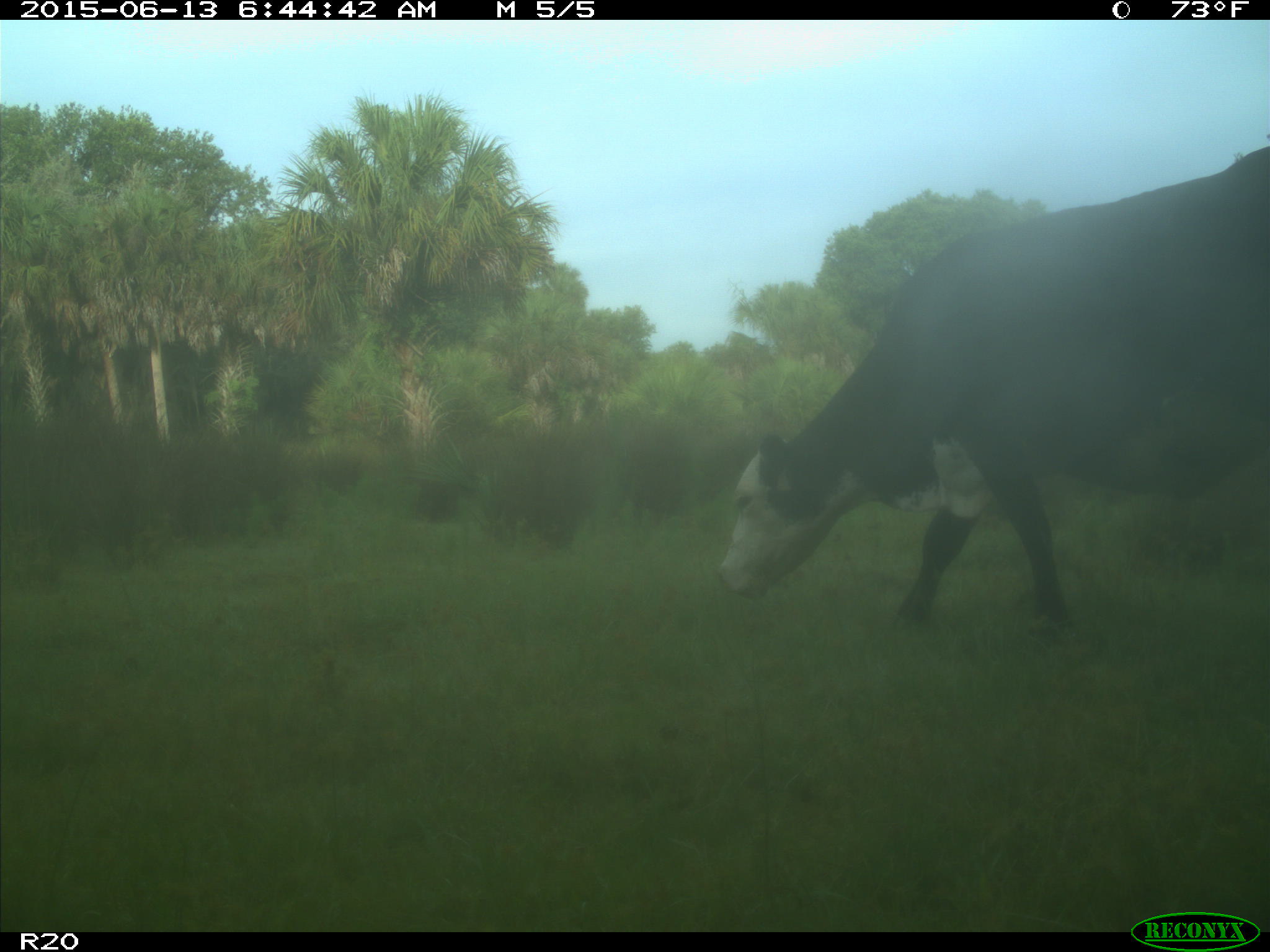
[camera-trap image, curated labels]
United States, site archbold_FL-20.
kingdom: Animalia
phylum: Chordata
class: Mammalia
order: Artiodactyla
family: Bovidae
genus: Bos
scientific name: Bos taurus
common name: domestic cow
Bos taurus (domestic cow).